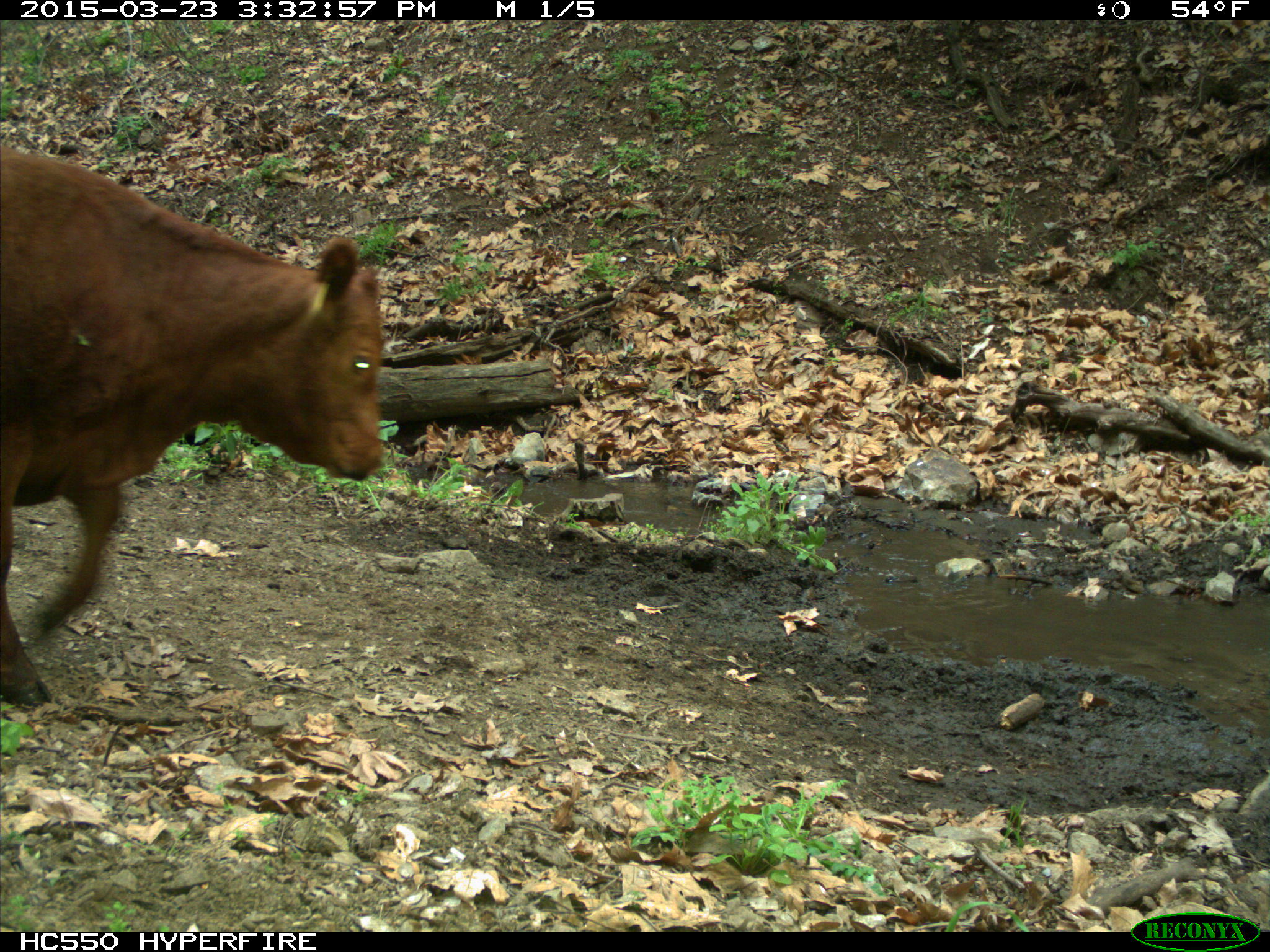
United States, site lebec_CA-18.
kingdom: Animalia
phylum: Chordata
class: Mammalia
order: Artiodactyla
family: Bovidae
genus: Bos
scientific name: Bos taurus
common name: domestic cow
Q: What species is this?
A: Bos taurus (domestic cow).